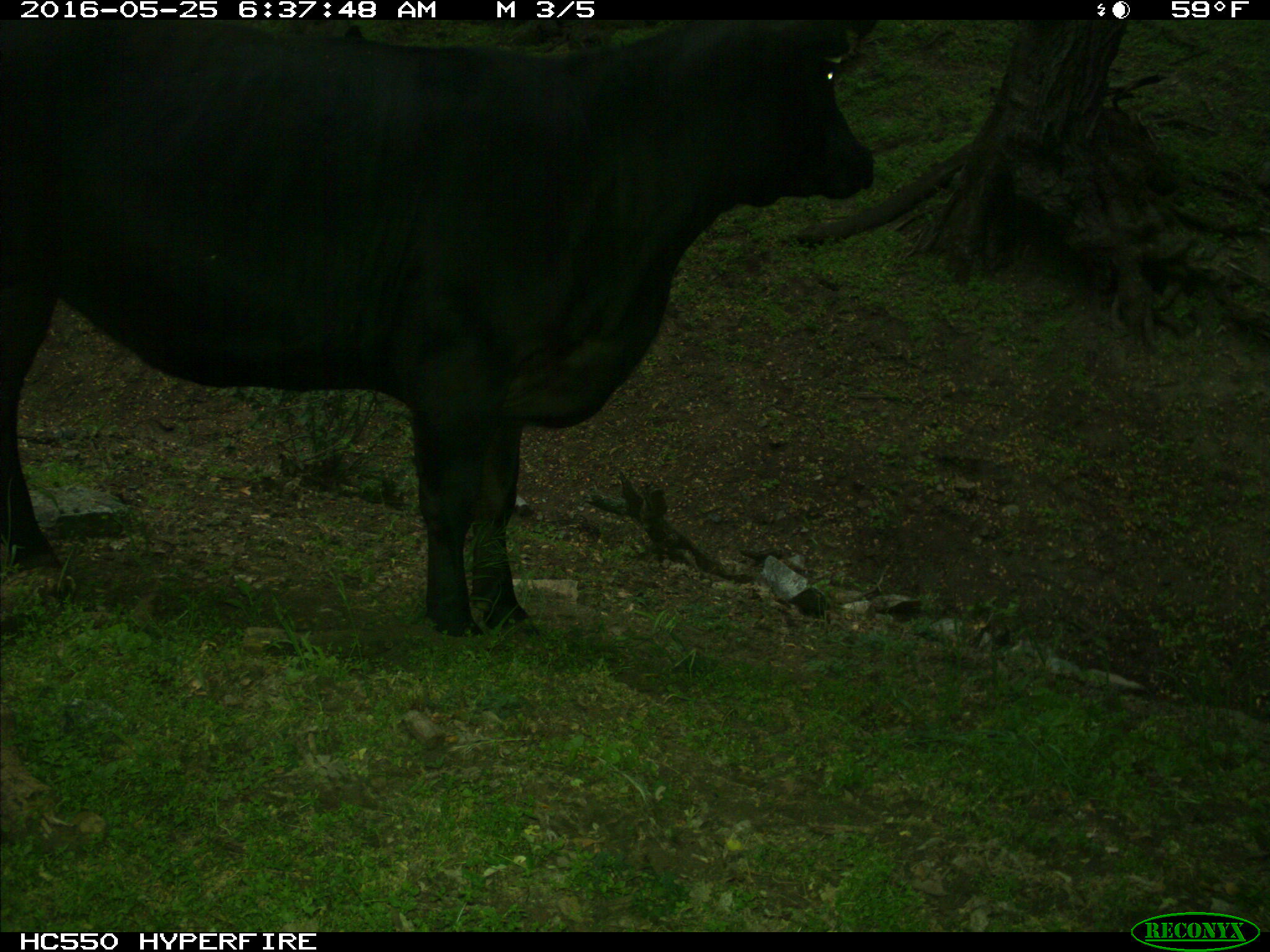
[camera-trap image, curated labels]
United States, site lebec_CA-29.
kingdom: Animalia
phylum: Chordata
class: Mammalia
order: Artiodactyla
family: Bovidae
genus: Bos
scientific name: Bos taurus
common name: domestic cow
Bos taurus (domestic cow).